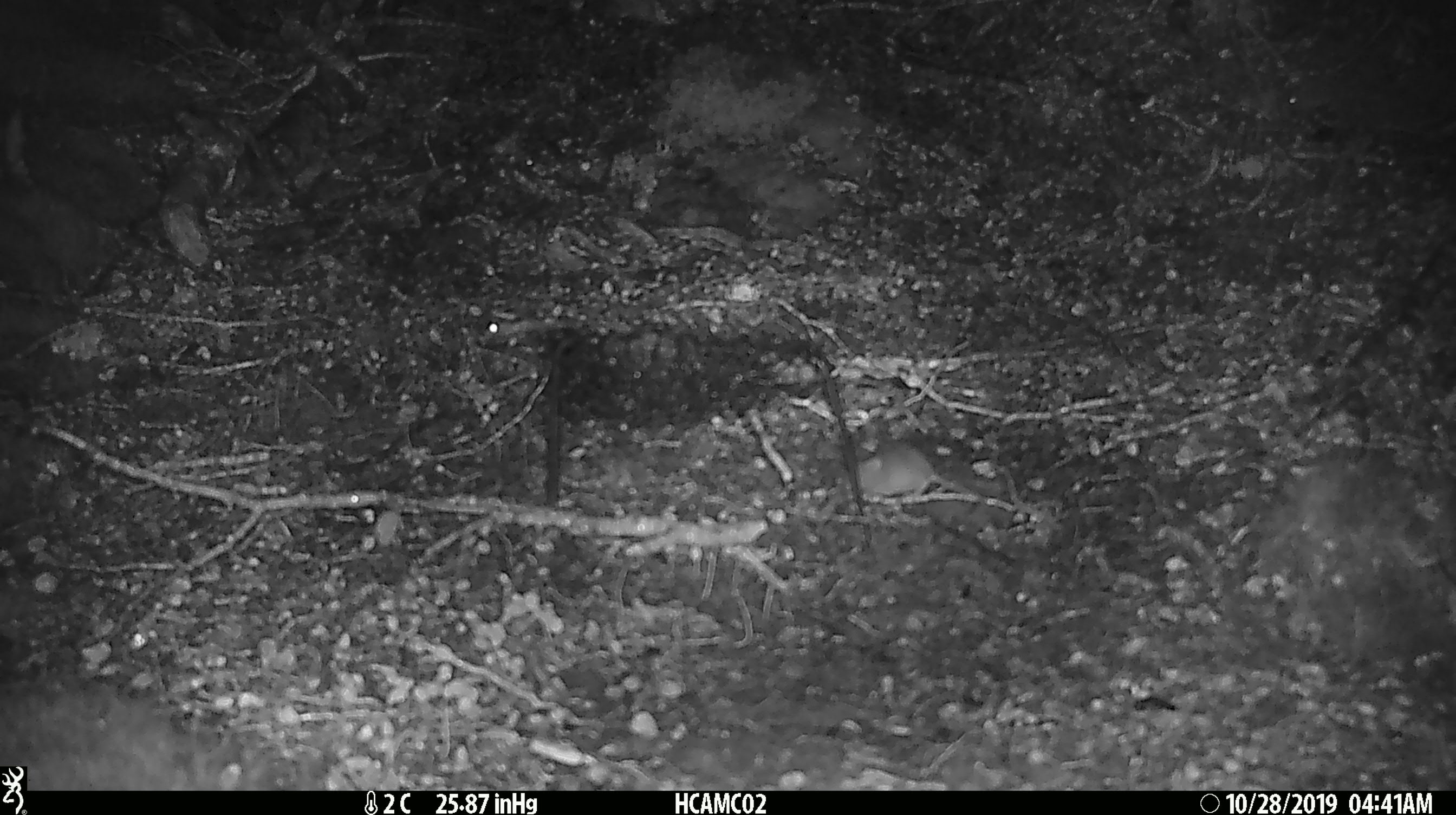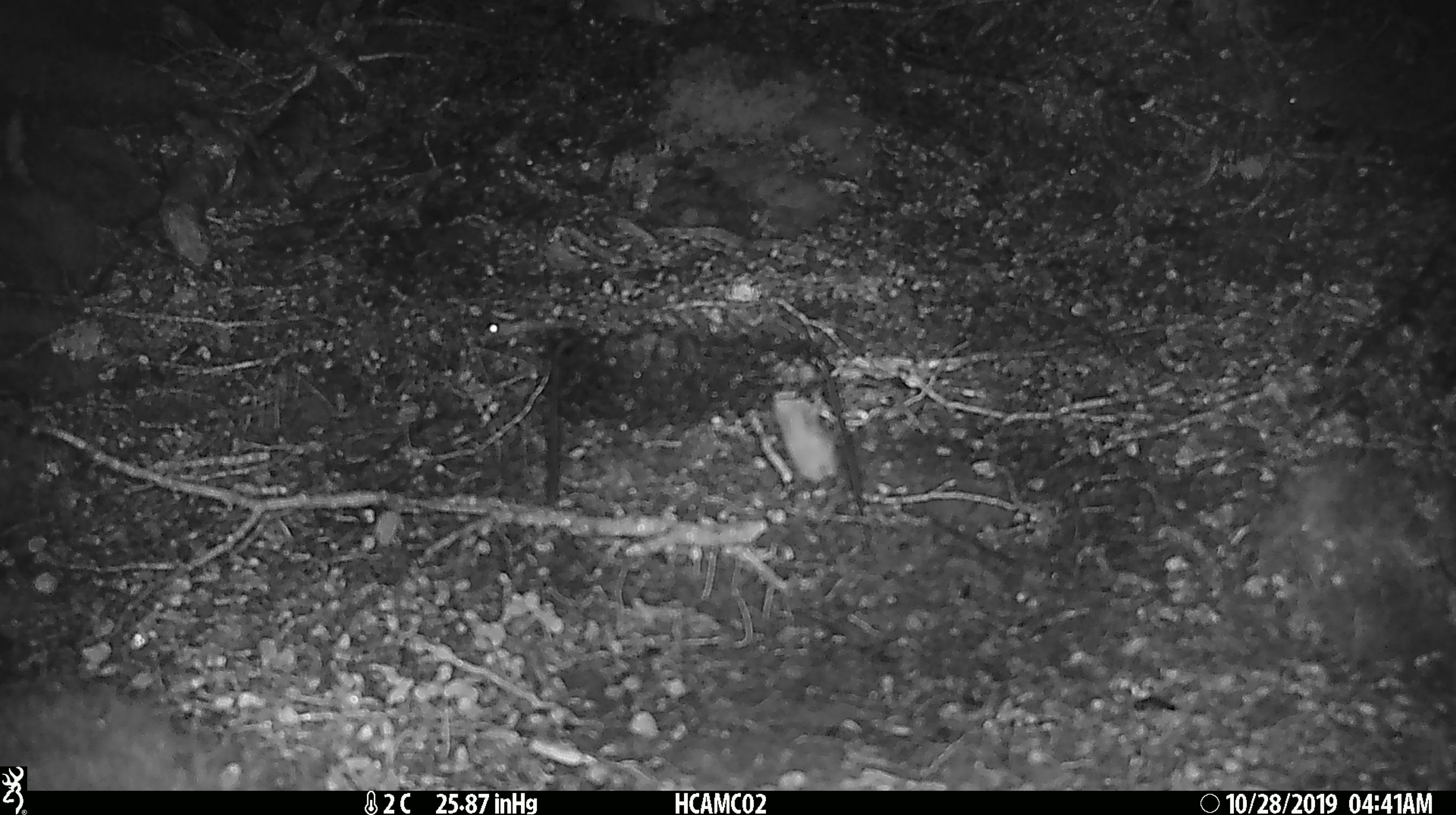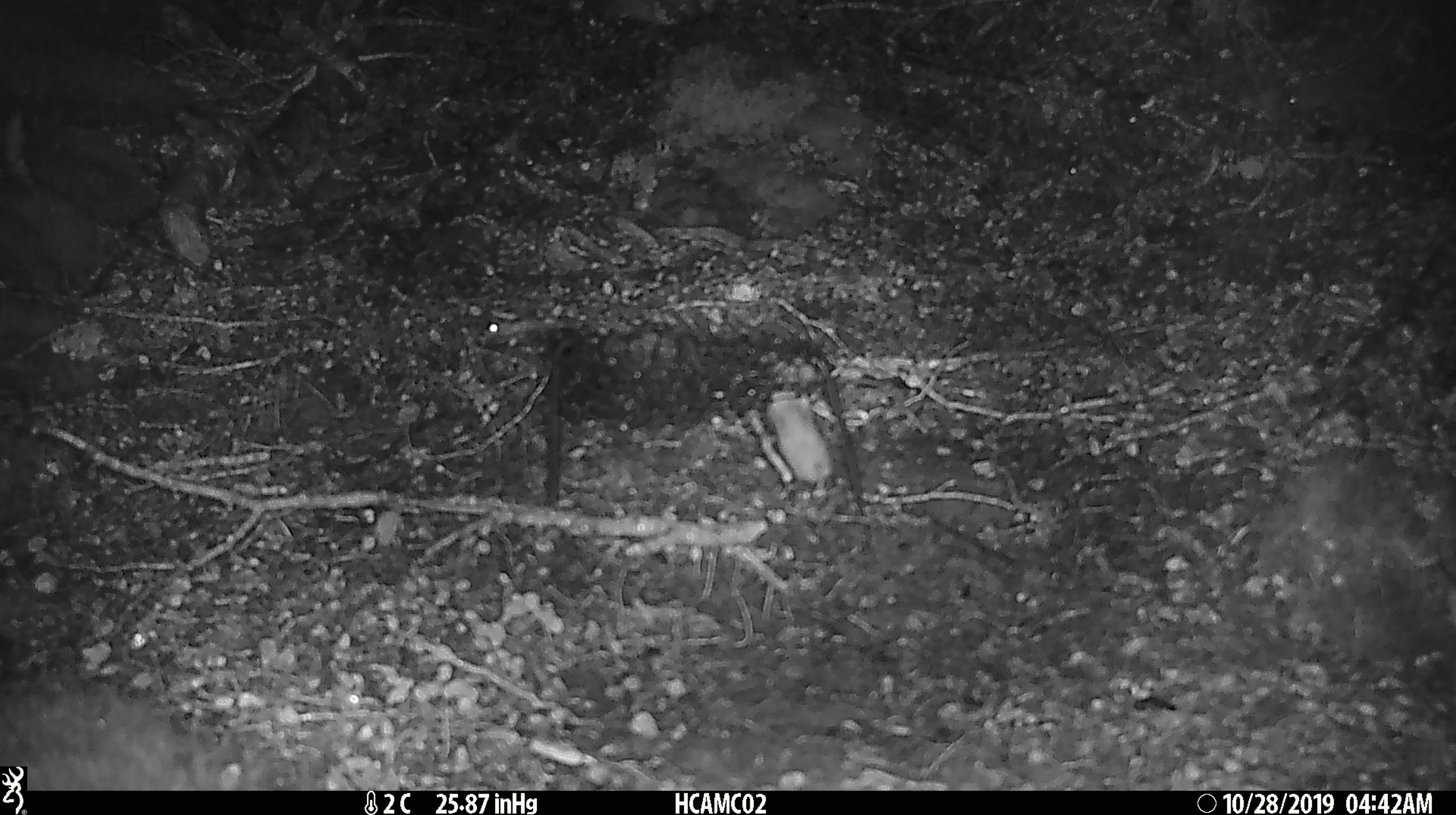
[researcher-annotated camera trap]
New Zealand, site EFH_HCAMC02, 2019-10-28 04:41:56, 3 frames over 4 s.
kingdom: Animalia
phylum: Chordata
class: Mammalia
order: Rodentia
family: Muridae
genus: Mus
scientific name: Mus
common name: mouse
Mouse (Mus).